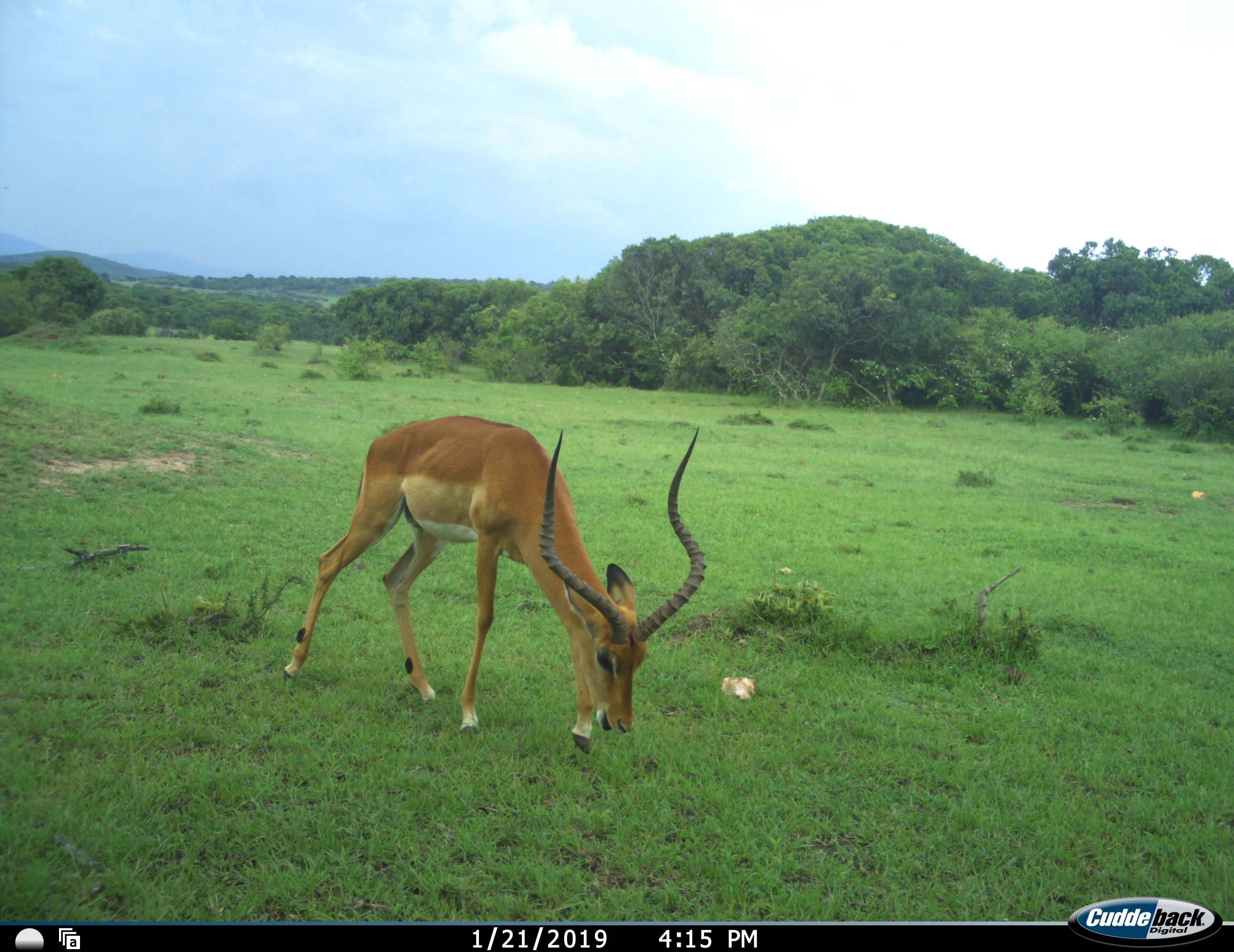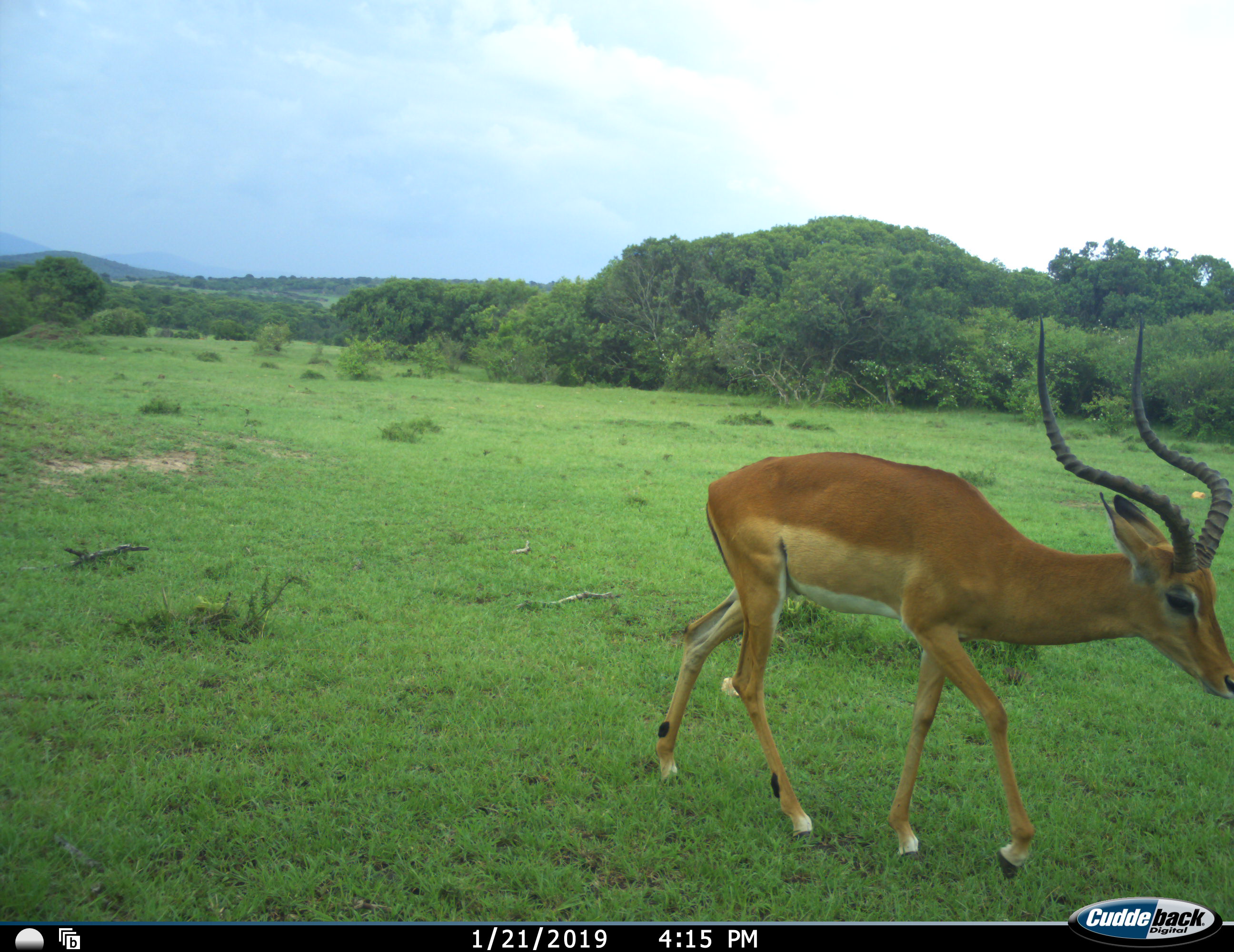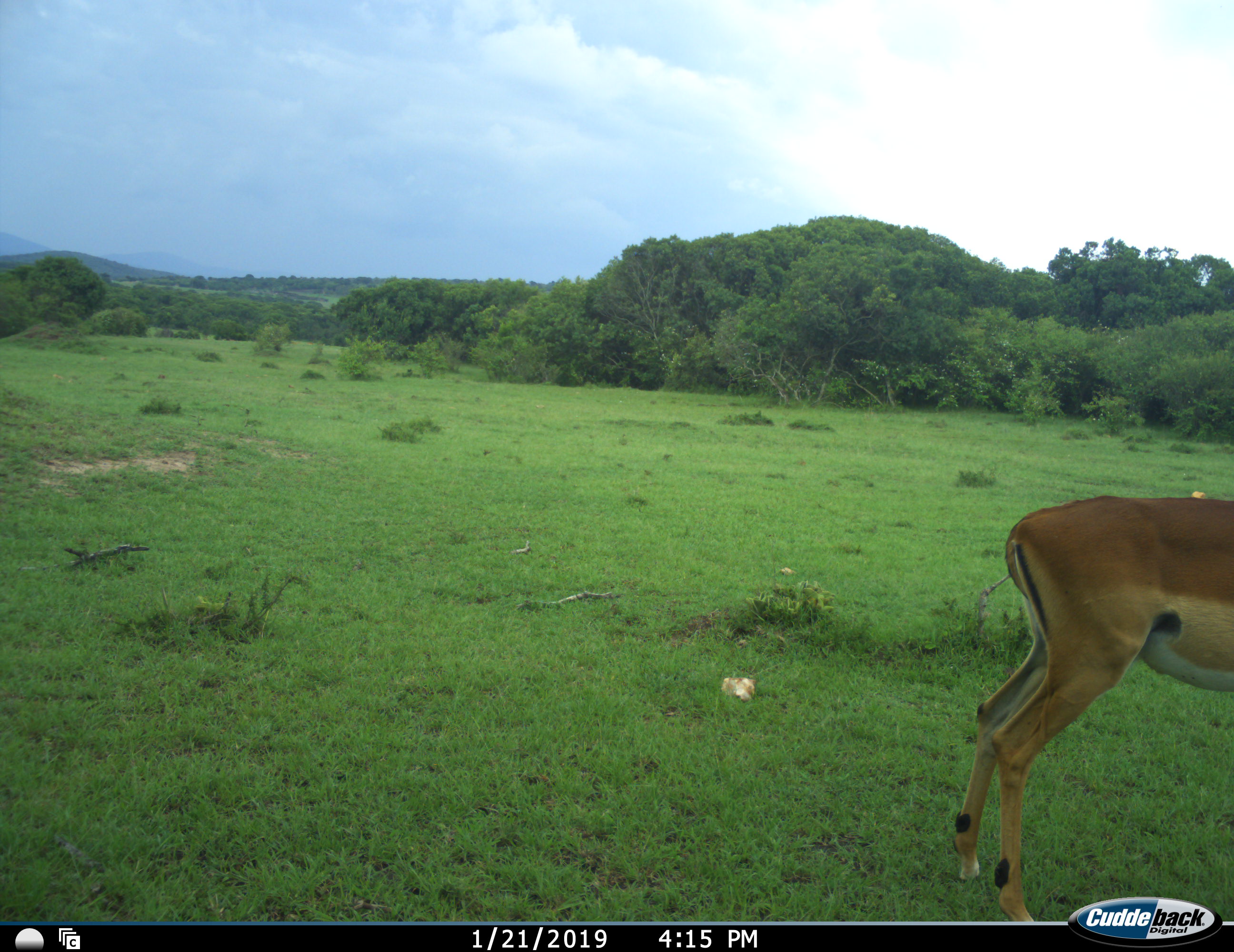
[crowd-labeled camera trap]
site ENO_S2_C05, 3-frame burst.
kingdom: Animalia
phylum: Chordata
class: Mammalia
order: Artiodactyla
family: Bovidae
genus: Aepyceros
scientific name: Aepyceros melampus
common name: impala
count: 1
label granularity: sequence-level